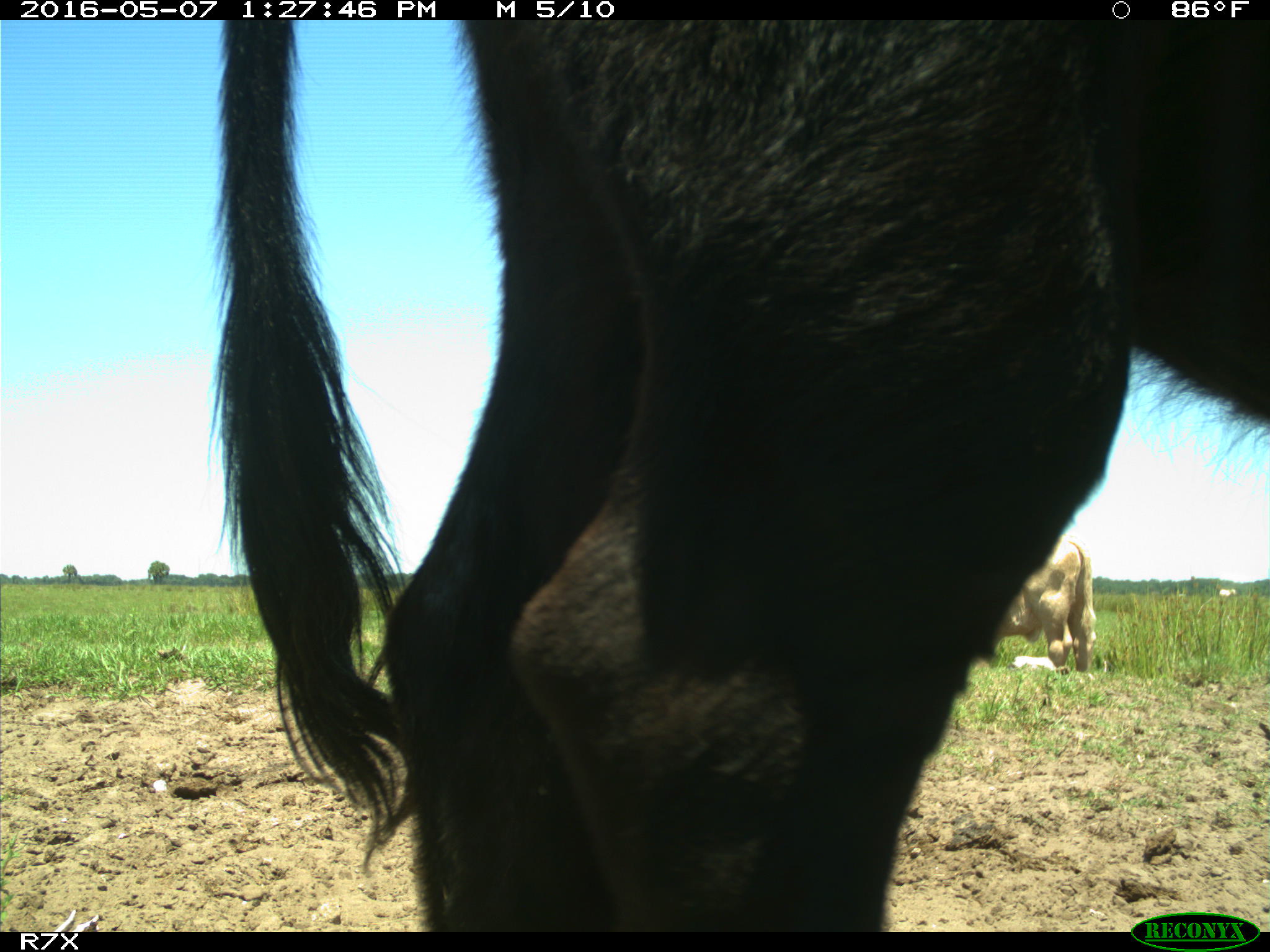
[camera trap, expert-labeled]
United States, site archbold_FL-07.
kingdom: Animalia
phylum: Chordata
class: Mammalia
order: Artiodactyla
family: Bovidae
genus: Bos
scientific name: Bos taurus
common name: domestic cow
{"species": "Bos taurus (domestic cow)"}